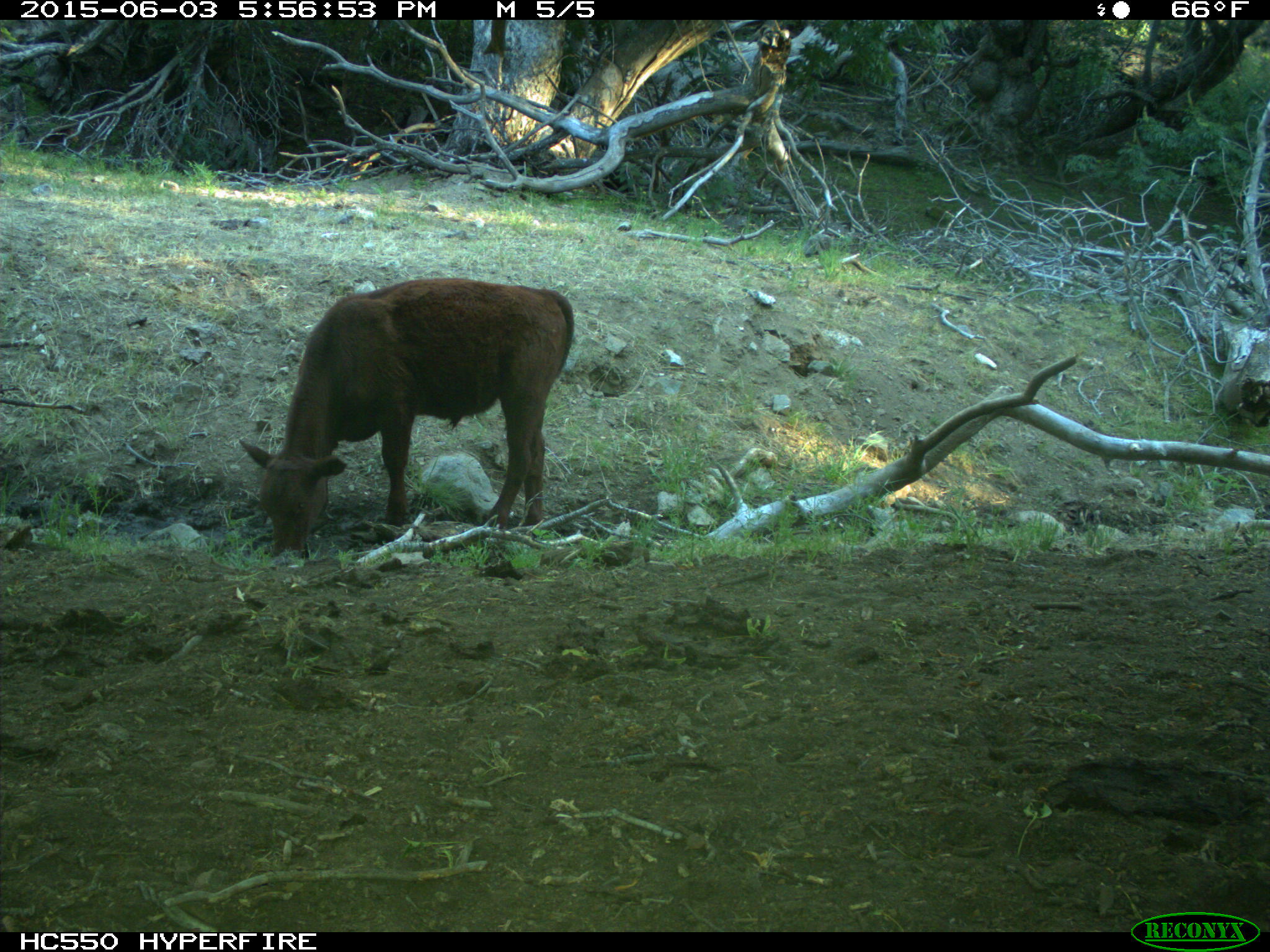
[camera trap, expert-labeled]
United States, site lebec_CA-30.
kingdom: Animalia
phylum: Chordata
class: Mammalia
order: Artiodactyla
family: Bovidae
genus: Bos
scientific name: Bos taurus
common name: domestic cow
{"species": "Bos taurus (domestic cow)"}